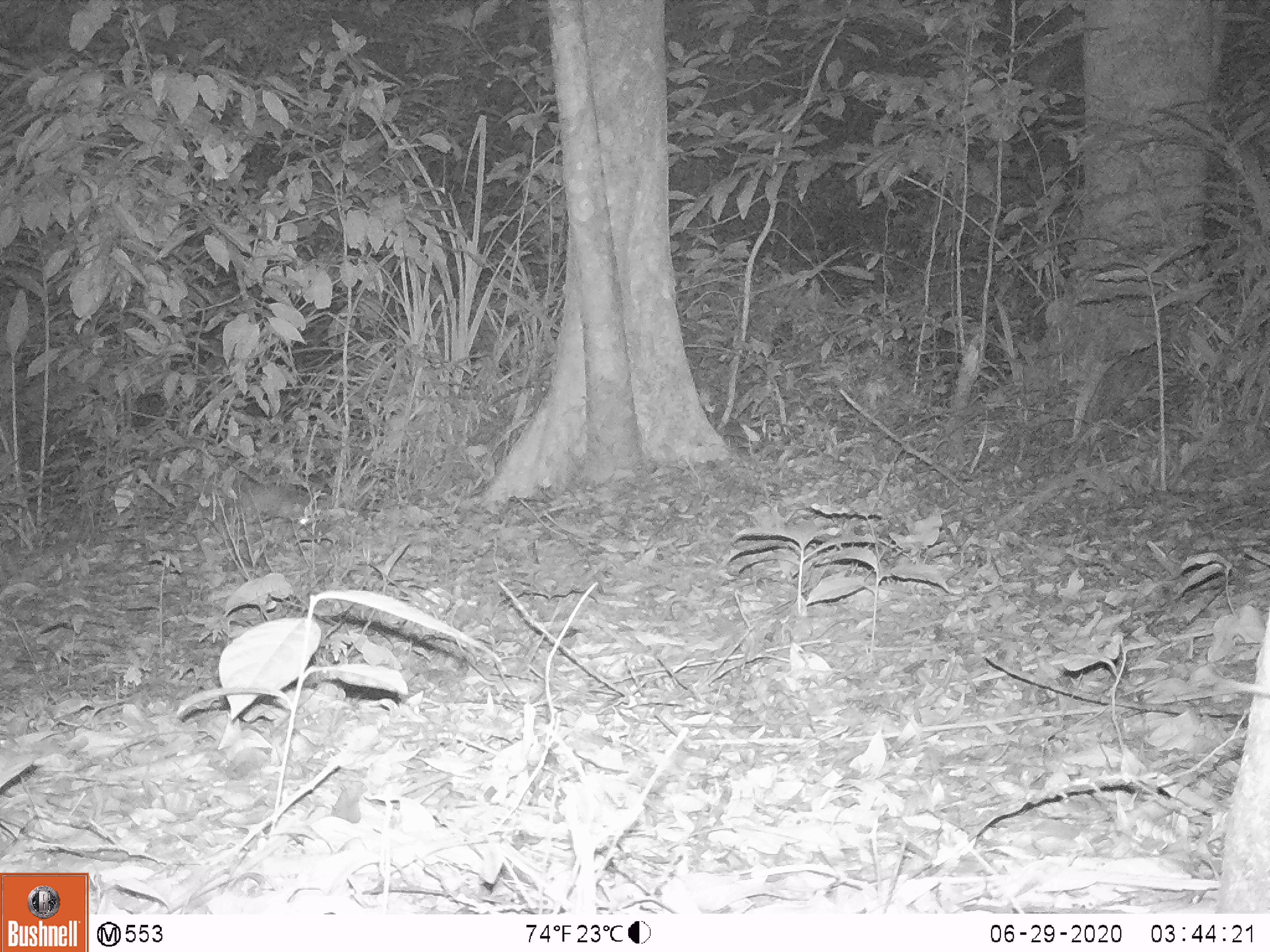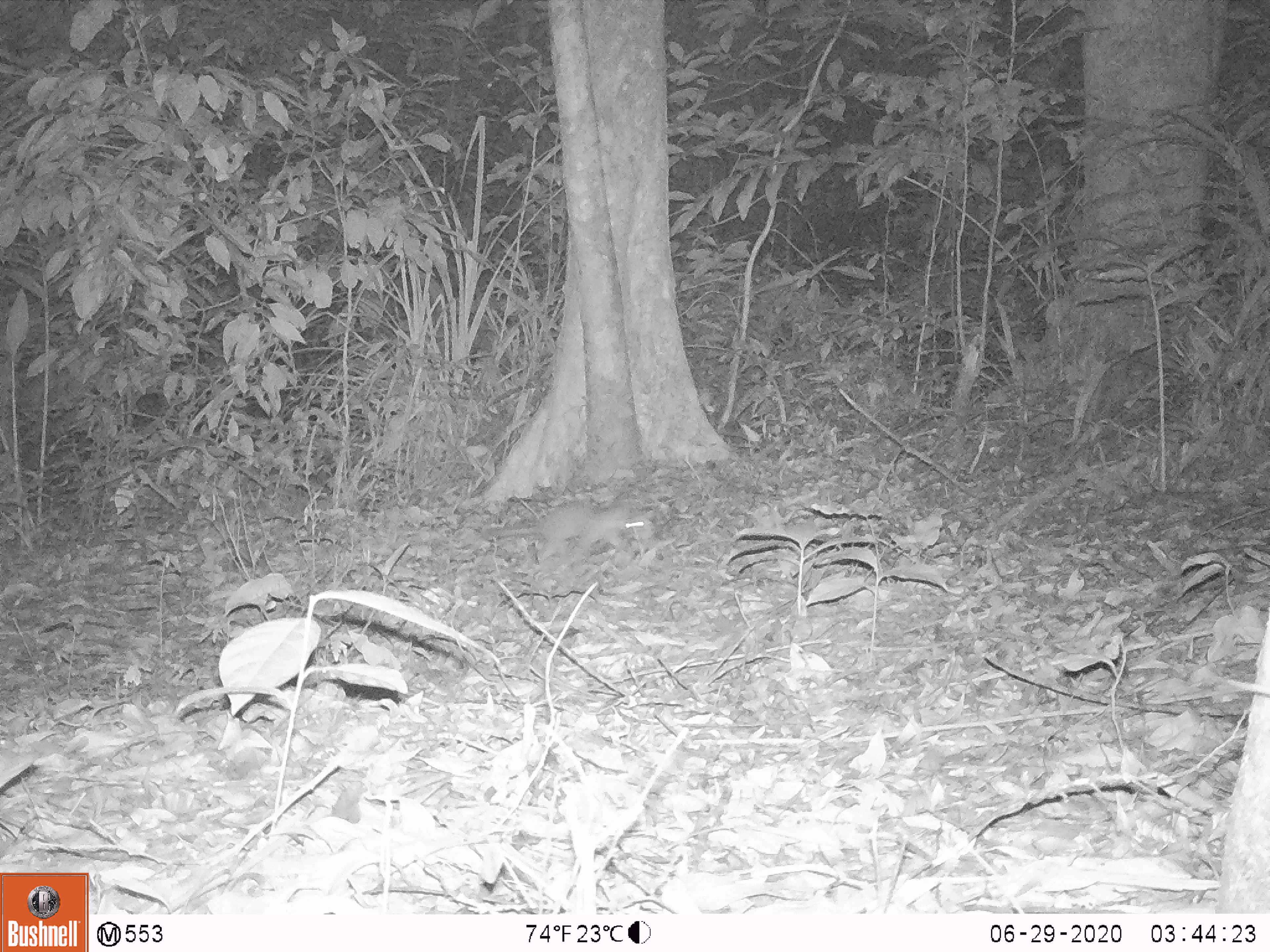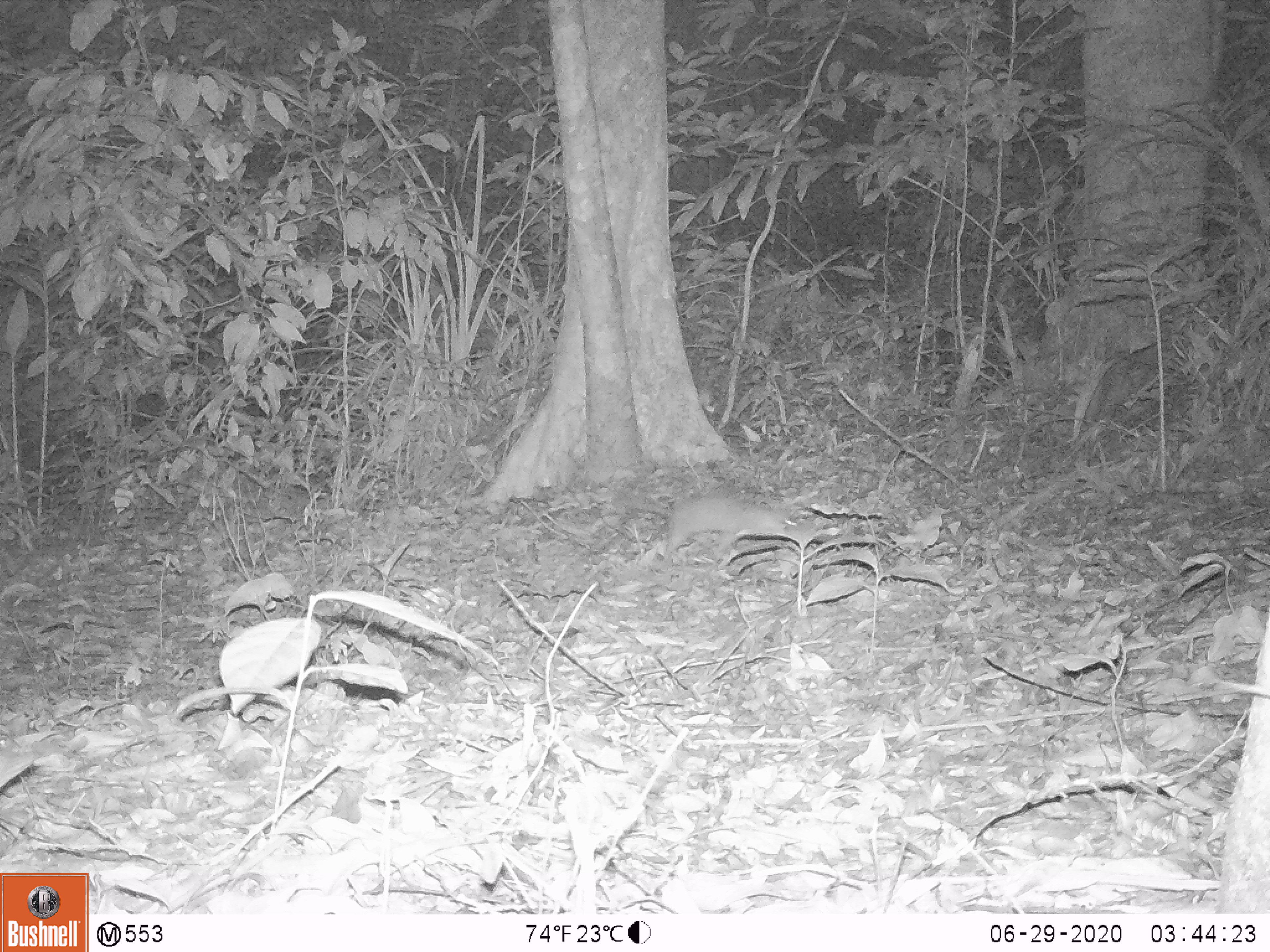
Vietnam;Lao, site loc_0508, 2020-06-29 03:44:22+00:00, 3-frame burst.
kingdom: Animalia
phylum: Chordata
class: Mammalia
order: Carnivora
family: Mustelidae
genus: Melogale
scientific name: Melogale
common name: ferret badger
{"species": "ferret badger (Melogale)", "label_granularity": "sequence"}